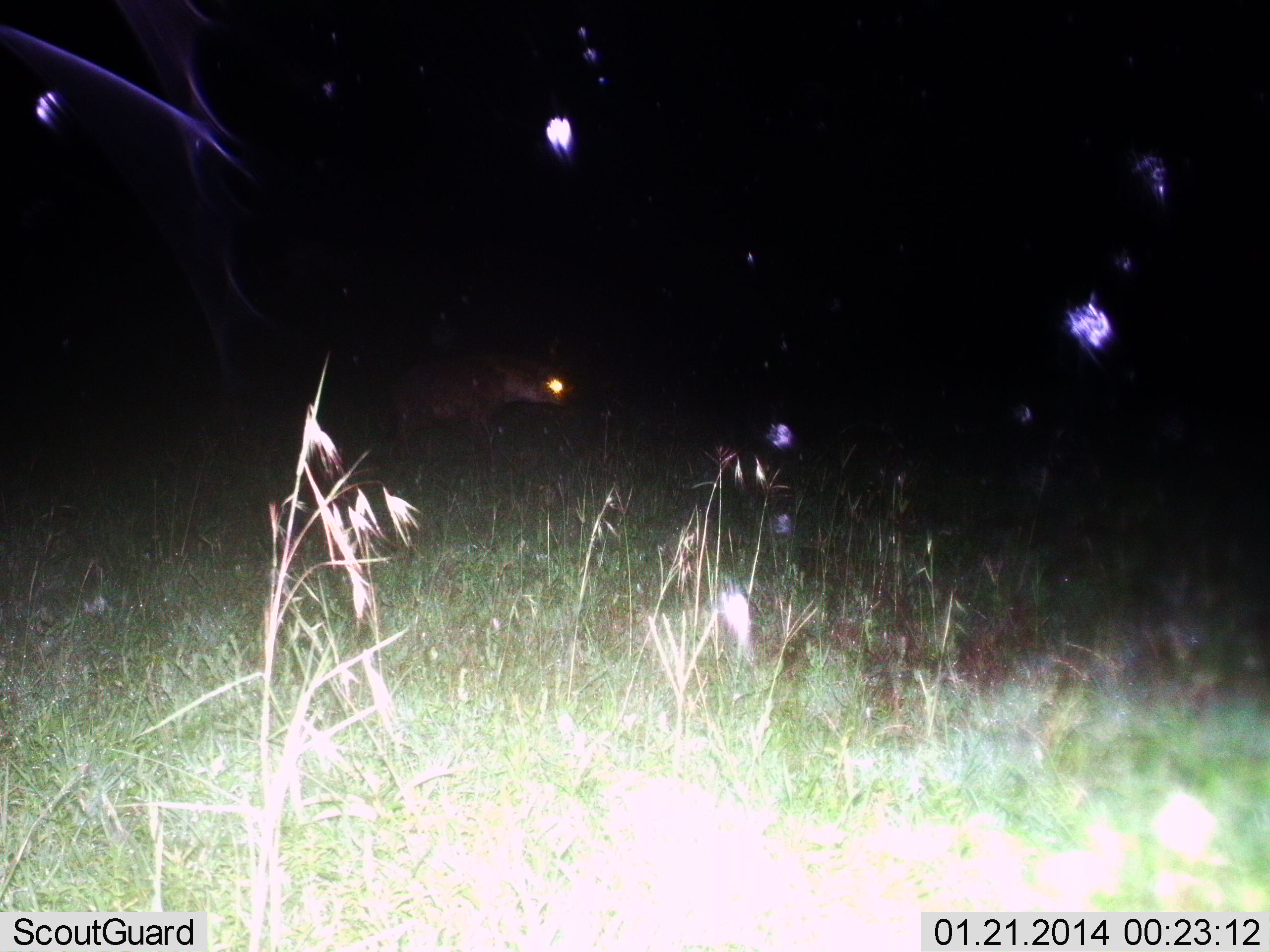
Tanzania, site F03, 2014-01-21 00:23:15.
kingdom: Animalia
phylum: Chordata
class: Mammalia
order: Carnivora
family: Hyaenidae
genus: Crocuta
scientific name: Crocuta crocuta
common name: spotted hyena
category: hyenaspotted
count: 1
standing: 60%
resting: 0%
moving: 40%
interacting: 0%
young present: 0%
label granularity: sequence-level